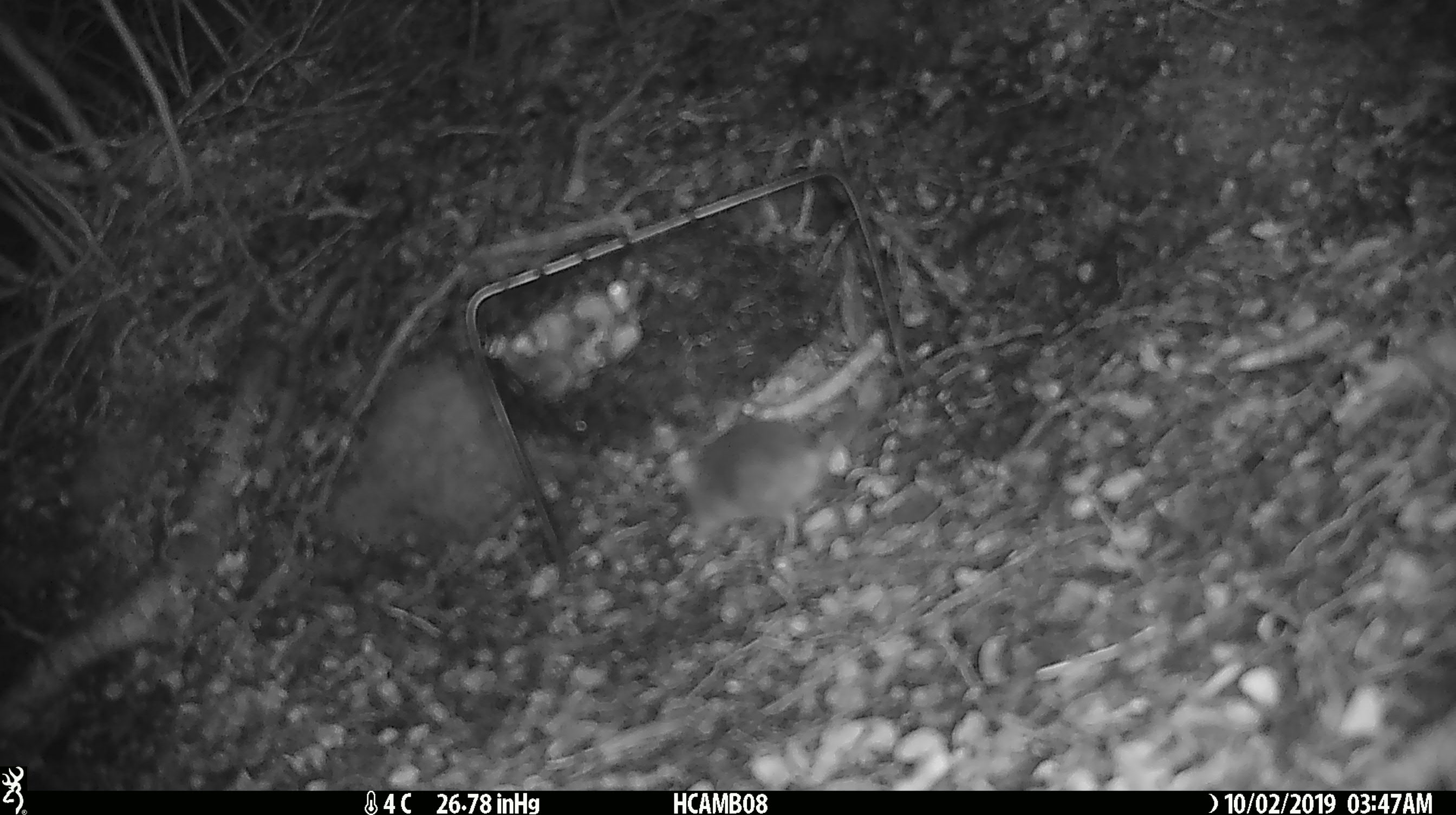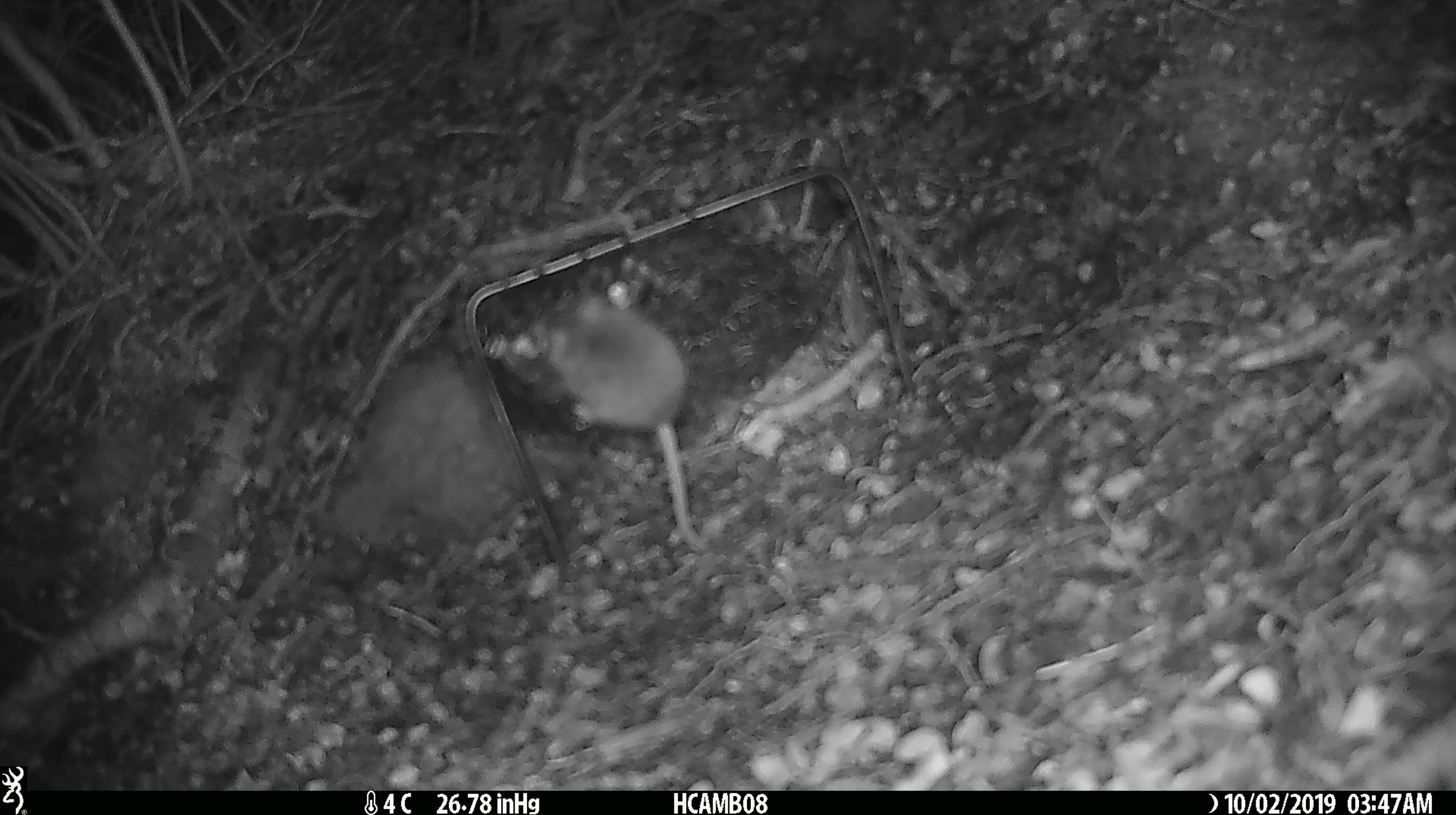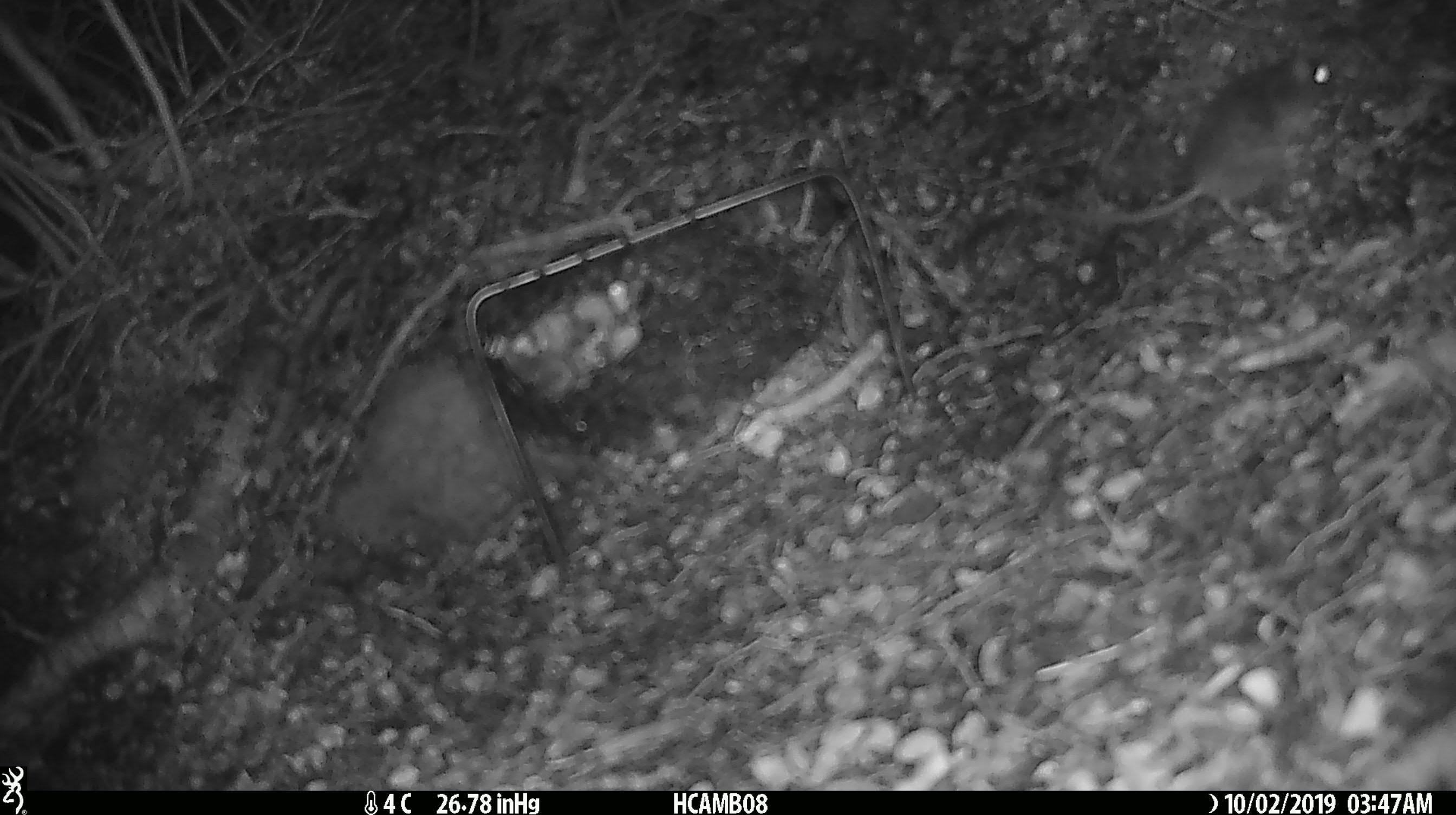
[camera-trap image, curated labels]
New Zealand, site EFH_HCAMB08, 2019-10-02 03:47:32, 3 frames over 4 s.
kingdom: Animalia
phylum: Chordata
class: Mammalia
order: Rodentia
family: Muridae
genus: Mus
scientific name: Mus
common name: mouse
Mouse (Mus).